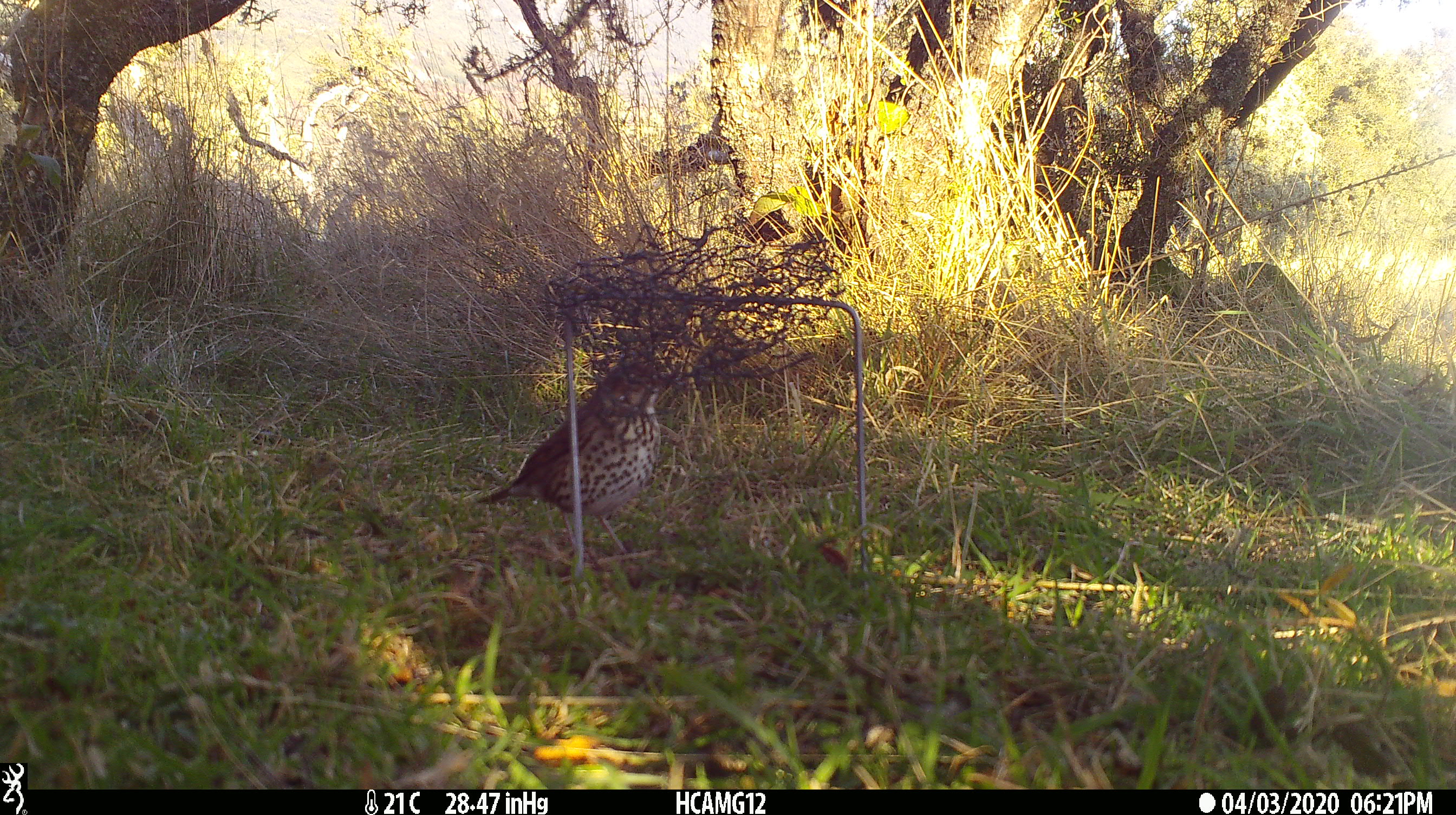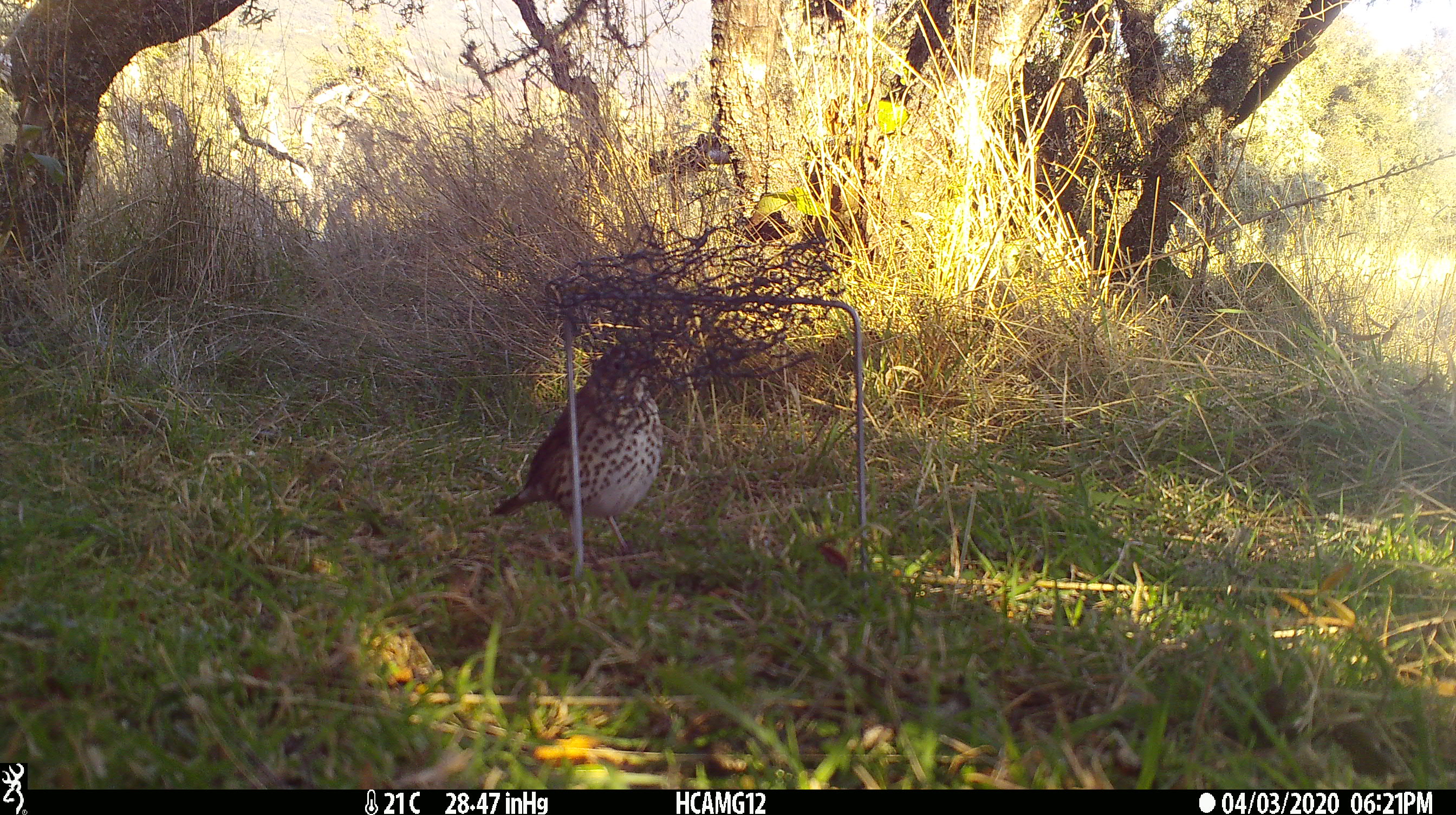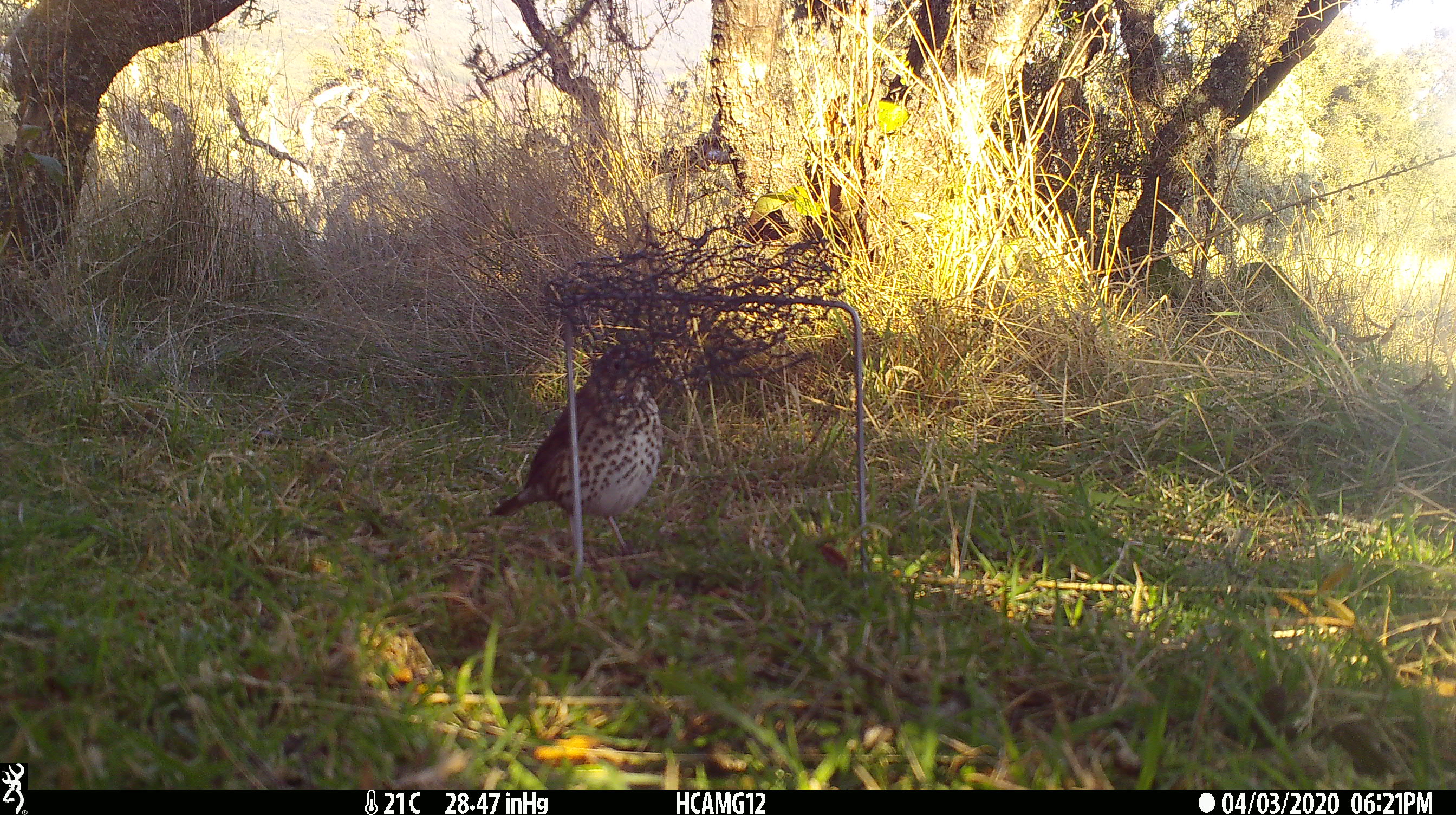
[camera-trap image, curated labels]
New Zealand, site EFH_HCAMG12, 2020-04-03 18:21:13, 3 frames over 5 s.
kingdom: Animalia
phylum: Chordata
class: Aves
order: Passeriformes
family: Turdidae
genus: Turdus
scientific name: Turdus philomelos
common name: song thrush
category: thrush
Thrush (song thrush) (Turdus philomelos).